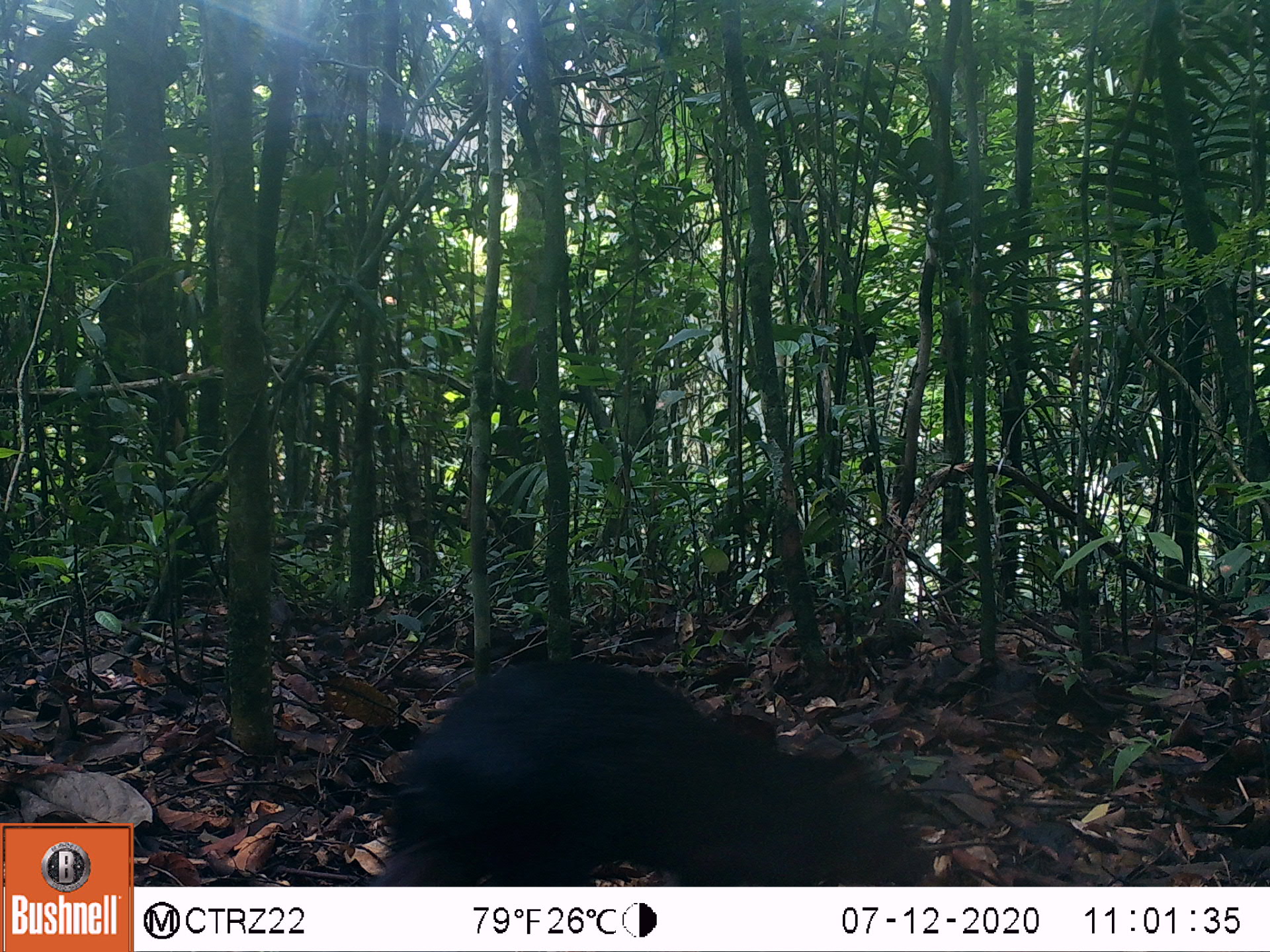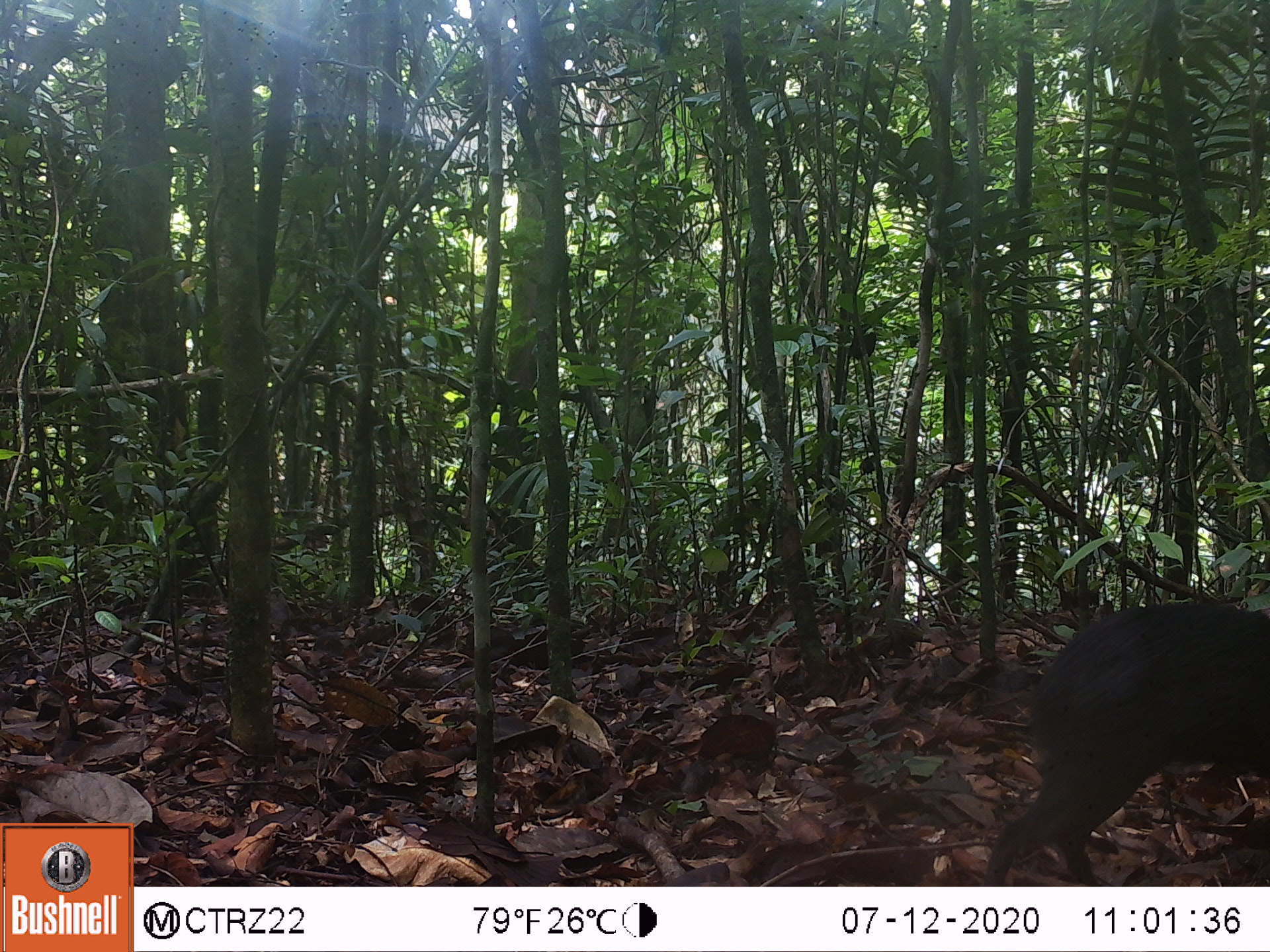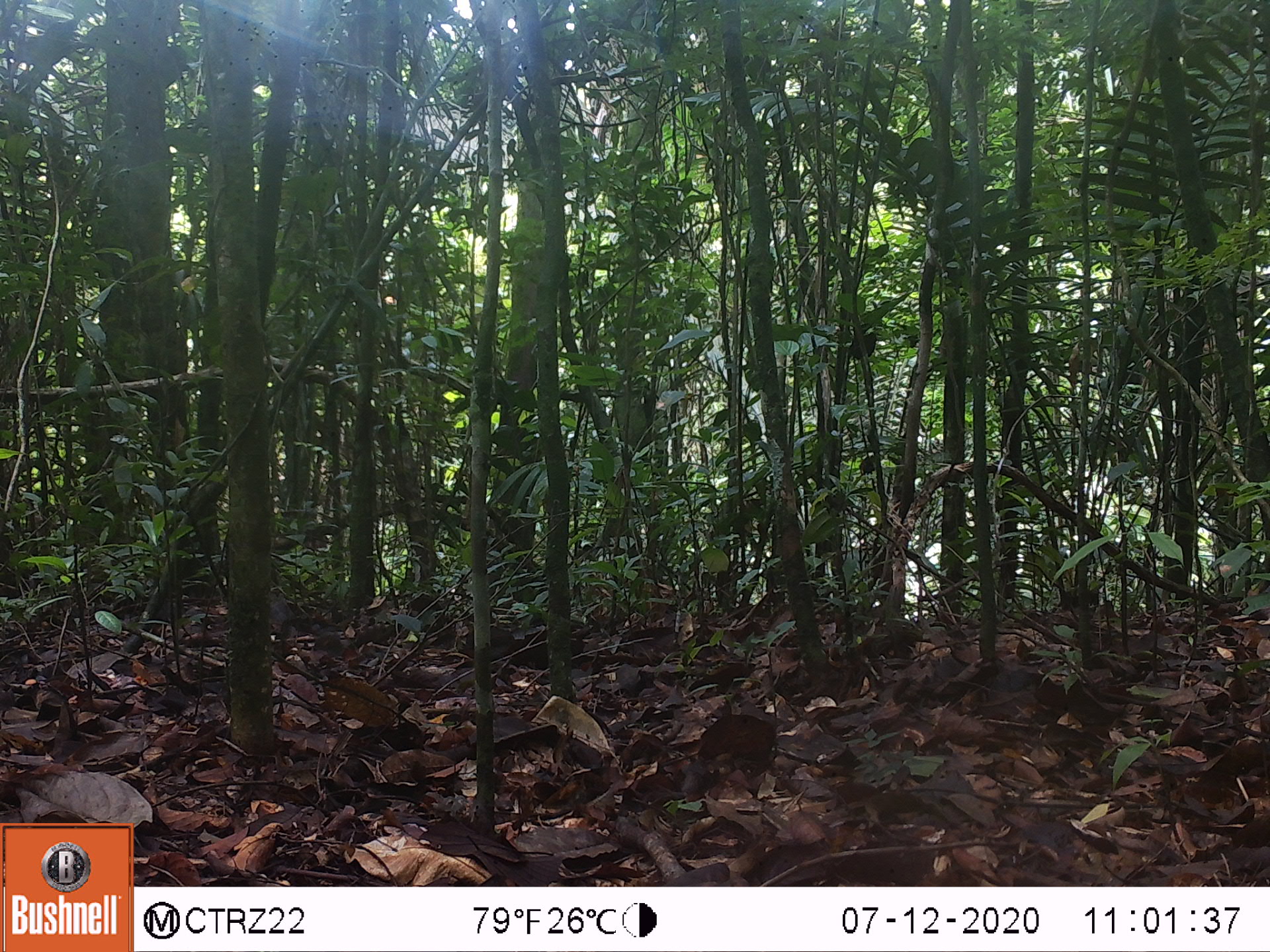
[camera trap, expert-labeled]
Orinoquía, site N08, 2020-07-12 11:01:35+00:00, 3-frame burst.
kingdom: Animalia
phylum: Chordata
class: Mammalia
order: Rodentia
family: Dasyproctidae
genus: Dasyprocta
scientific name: Dasyprocta fuliginosa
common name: black agouti